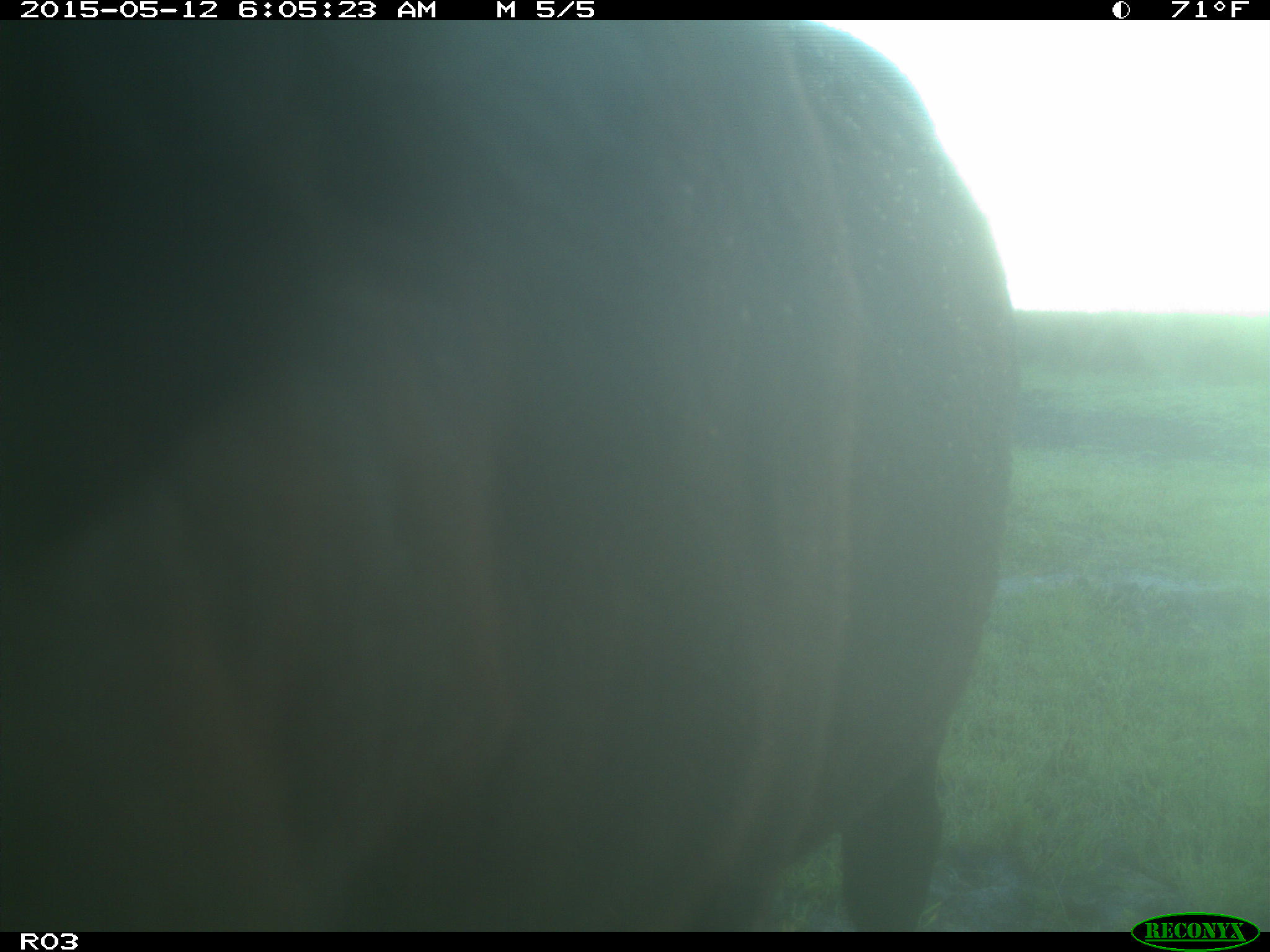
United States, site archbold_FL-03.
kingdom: Animalia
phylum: Chordata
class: Mammalia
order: Artiodactyla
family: Bovidae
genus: Bos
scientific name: Bos taurus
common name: domestic cow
Bos taurus (domestic cow).